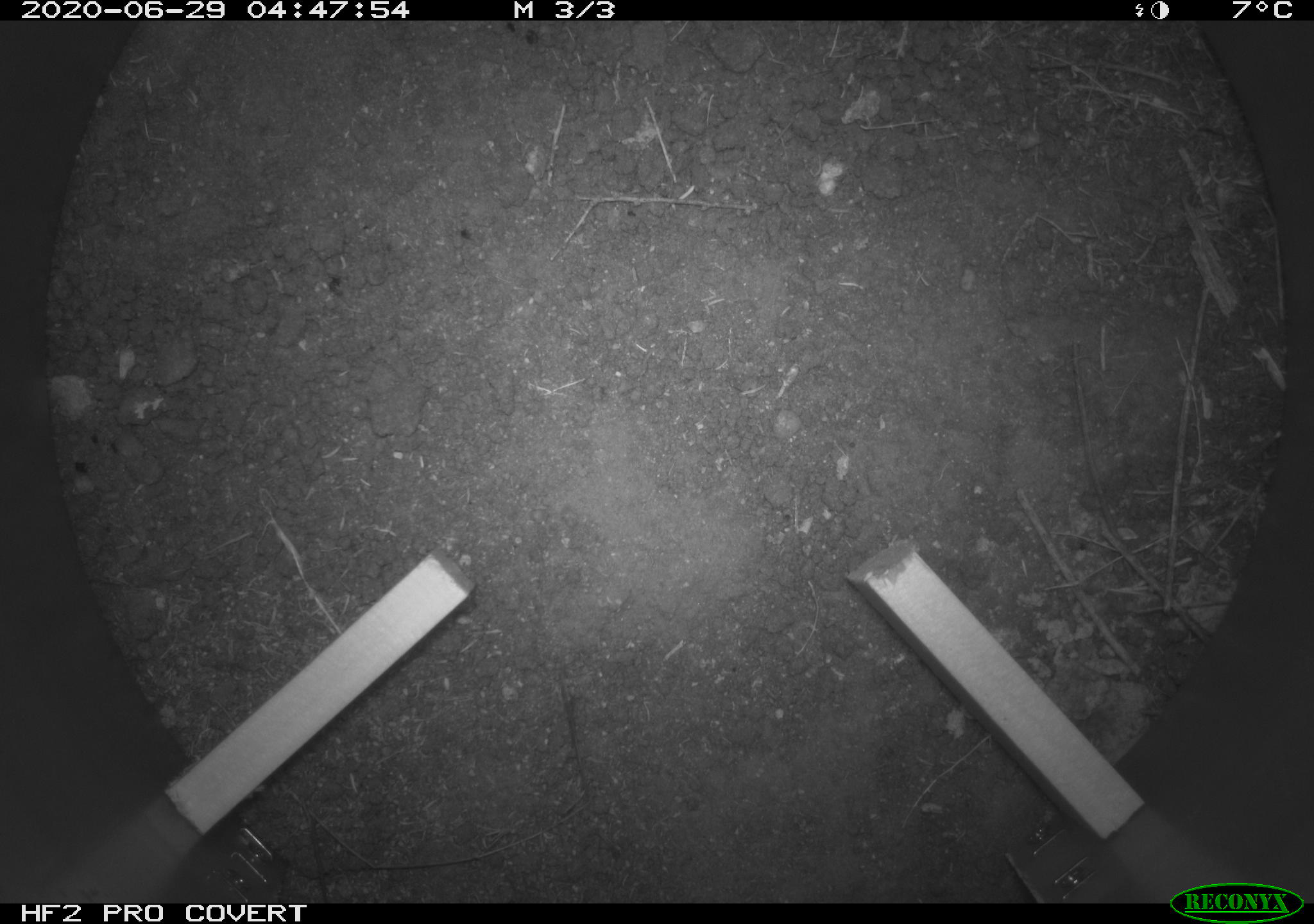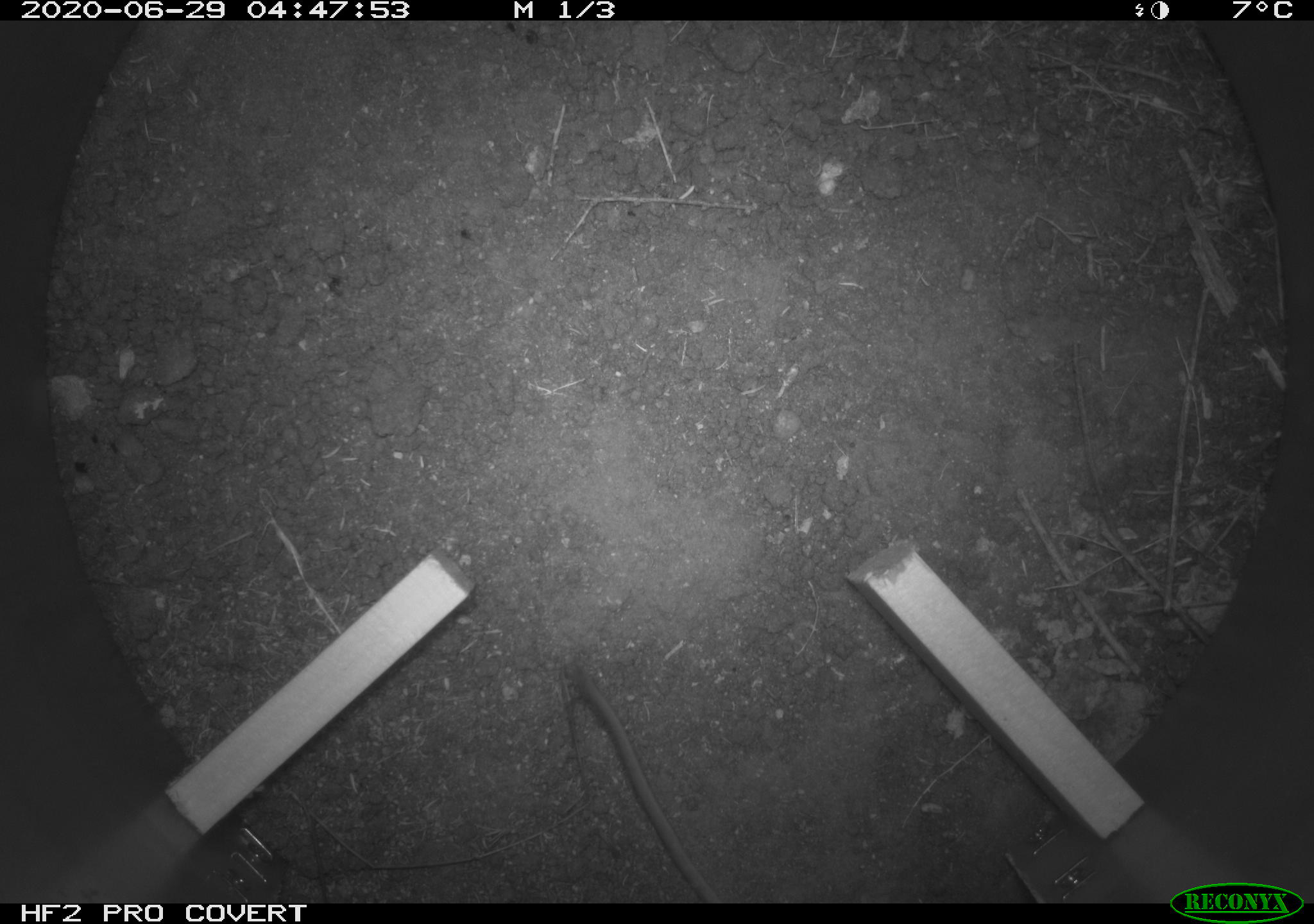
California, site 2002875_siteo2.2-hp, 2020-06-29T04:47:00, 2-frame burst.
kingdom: Animalia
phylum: Chordata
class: Mammalia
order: Rodentia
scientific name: Rodentia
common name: rodent